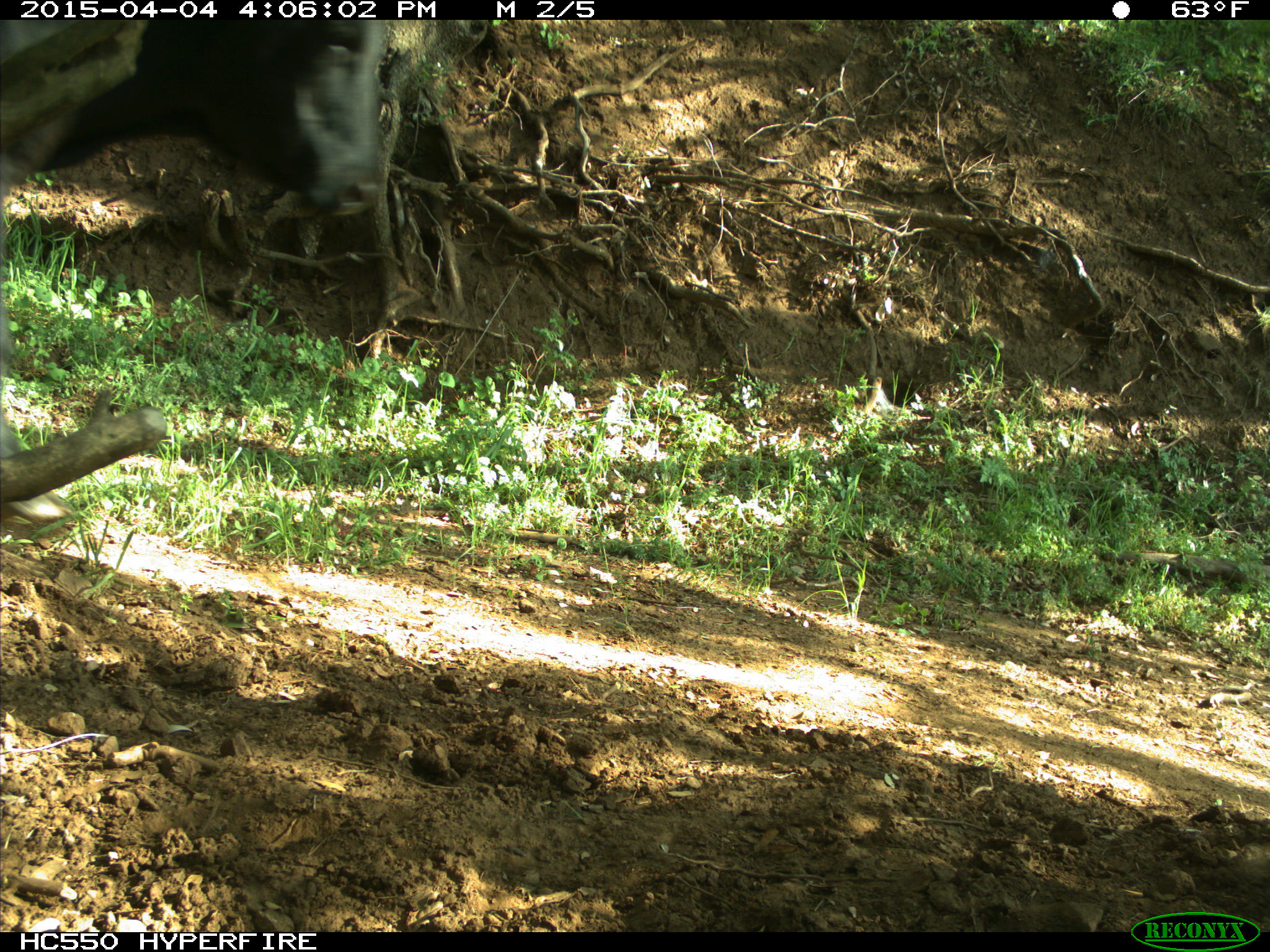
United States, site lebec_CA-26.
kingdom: Animalia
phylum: Chordata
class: Mammalia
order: Artiodactyla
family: Bovidae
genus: Bos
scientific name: Bos taurus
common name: domestic cow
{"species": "Bos taurus (domestic cow)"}